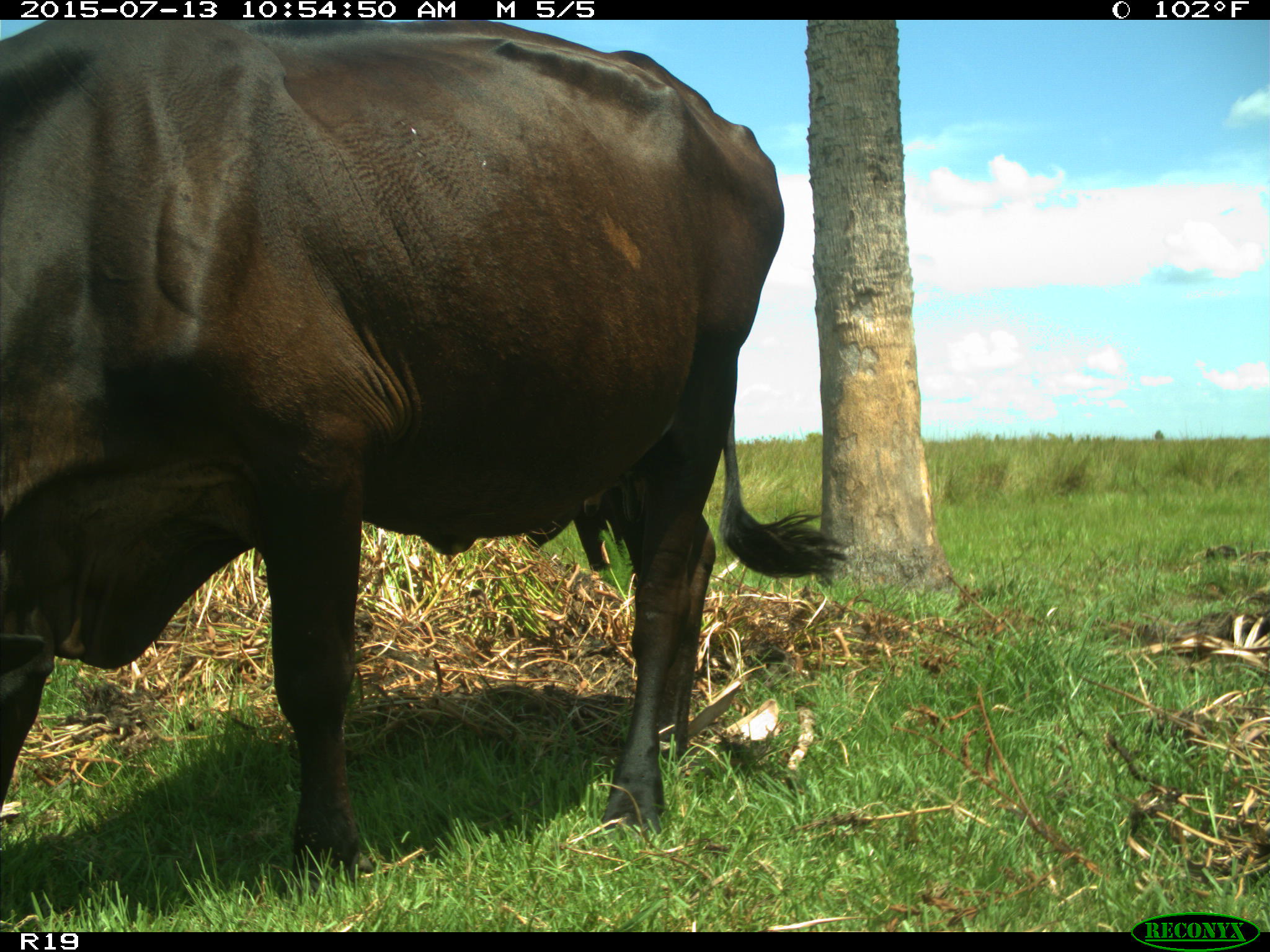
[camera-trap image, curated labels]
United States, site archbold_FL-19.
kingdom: Animalia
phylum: Chordata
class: Mammalia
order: Artiodactyla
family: Bovidae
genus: Bos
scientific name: Bos taurus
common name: domestic cow